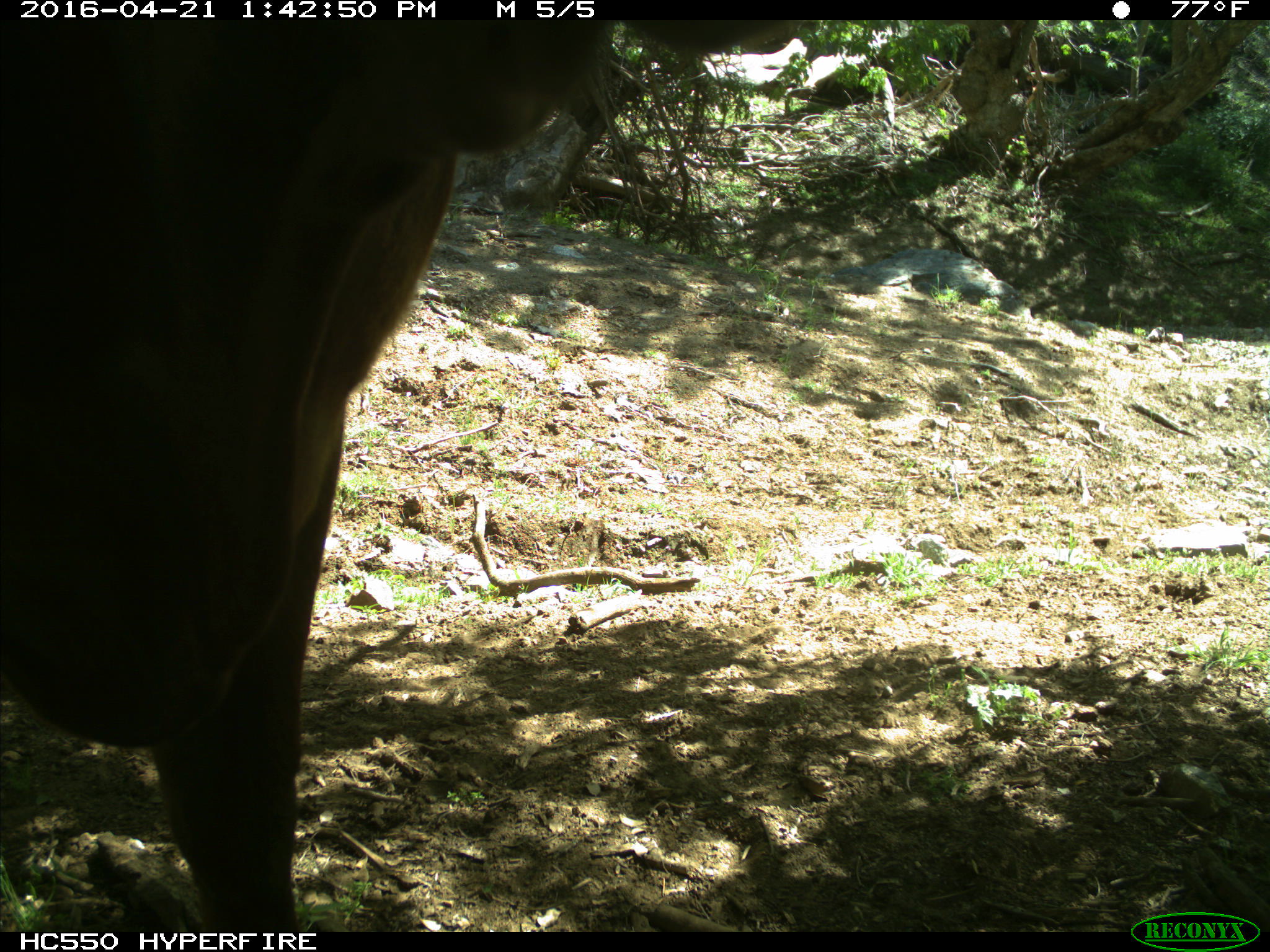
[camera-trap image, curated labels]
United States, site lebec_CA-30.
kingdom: Animalia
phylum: Chordata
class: Mammalia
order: Artiodactyla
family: Bovidae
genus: Bos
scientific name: Bos taurus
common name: domestic cow